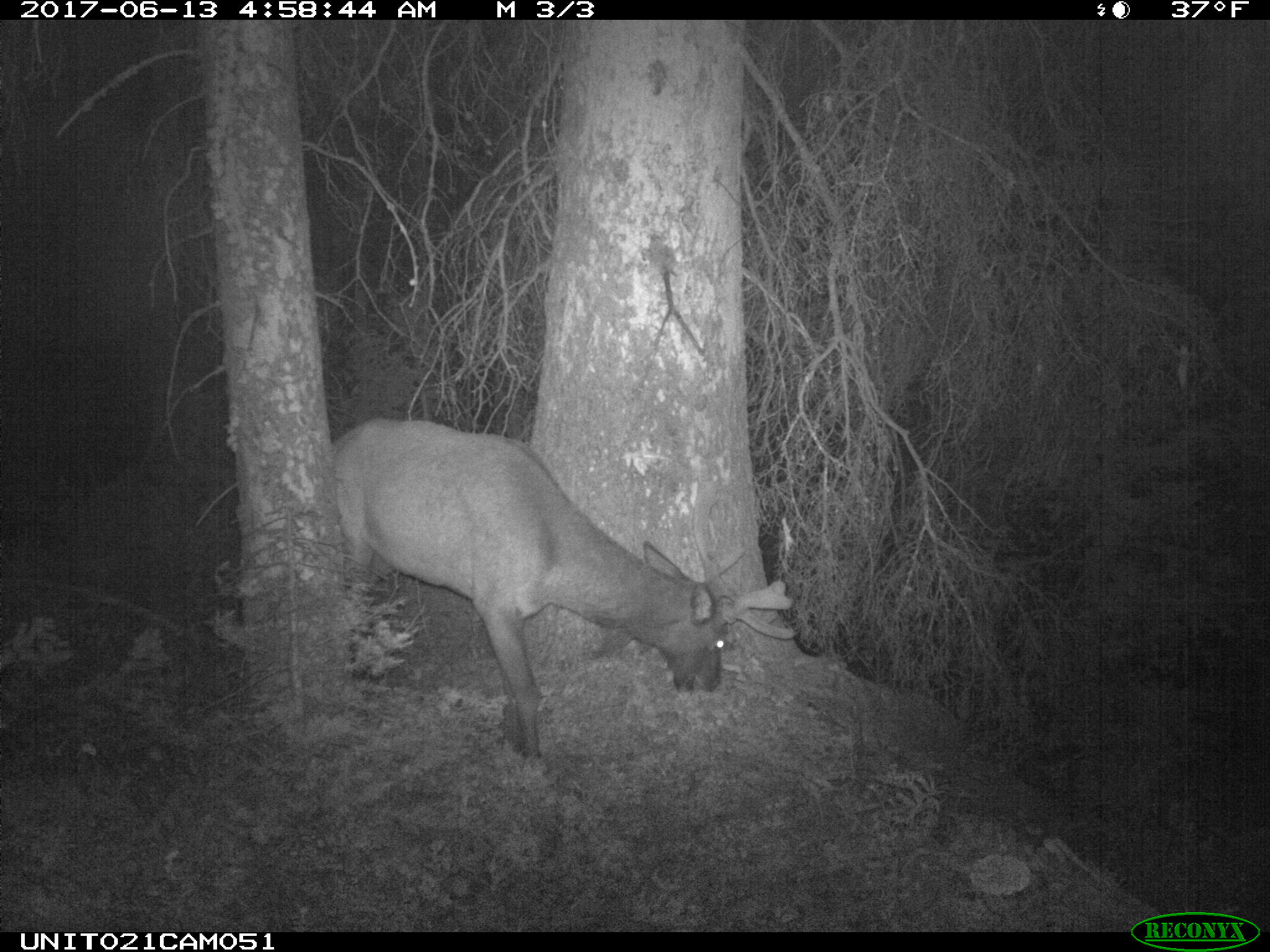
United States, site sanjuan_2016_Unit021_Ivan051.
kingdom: Animalia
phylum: Chordata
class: Mammalia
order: Artiodactyla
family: Cervidae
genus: Cervus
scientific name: Cervus elaphus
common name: red deer